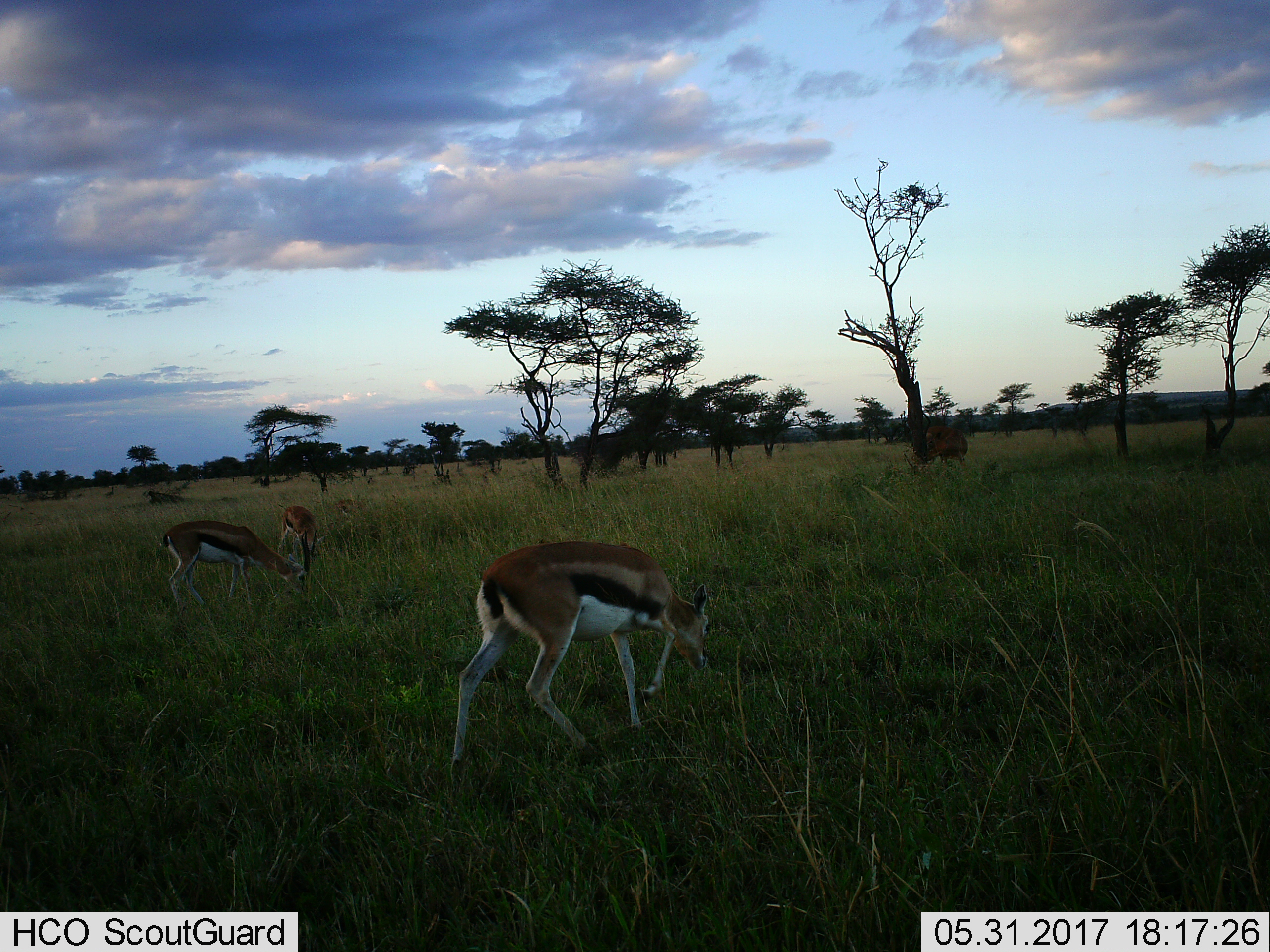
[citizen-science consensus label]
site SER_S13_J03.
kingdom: Animalia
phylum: Chordata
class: Mammalia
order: Artiodactyla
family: Bovidae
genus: Eudorcas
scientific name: Eudorcas thomsonii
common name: thomson's gazelle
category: gazellethomsons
Gazellethomsons (thomson's gazelle) (Eudorcas thomsonii), count 3. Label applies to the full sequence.